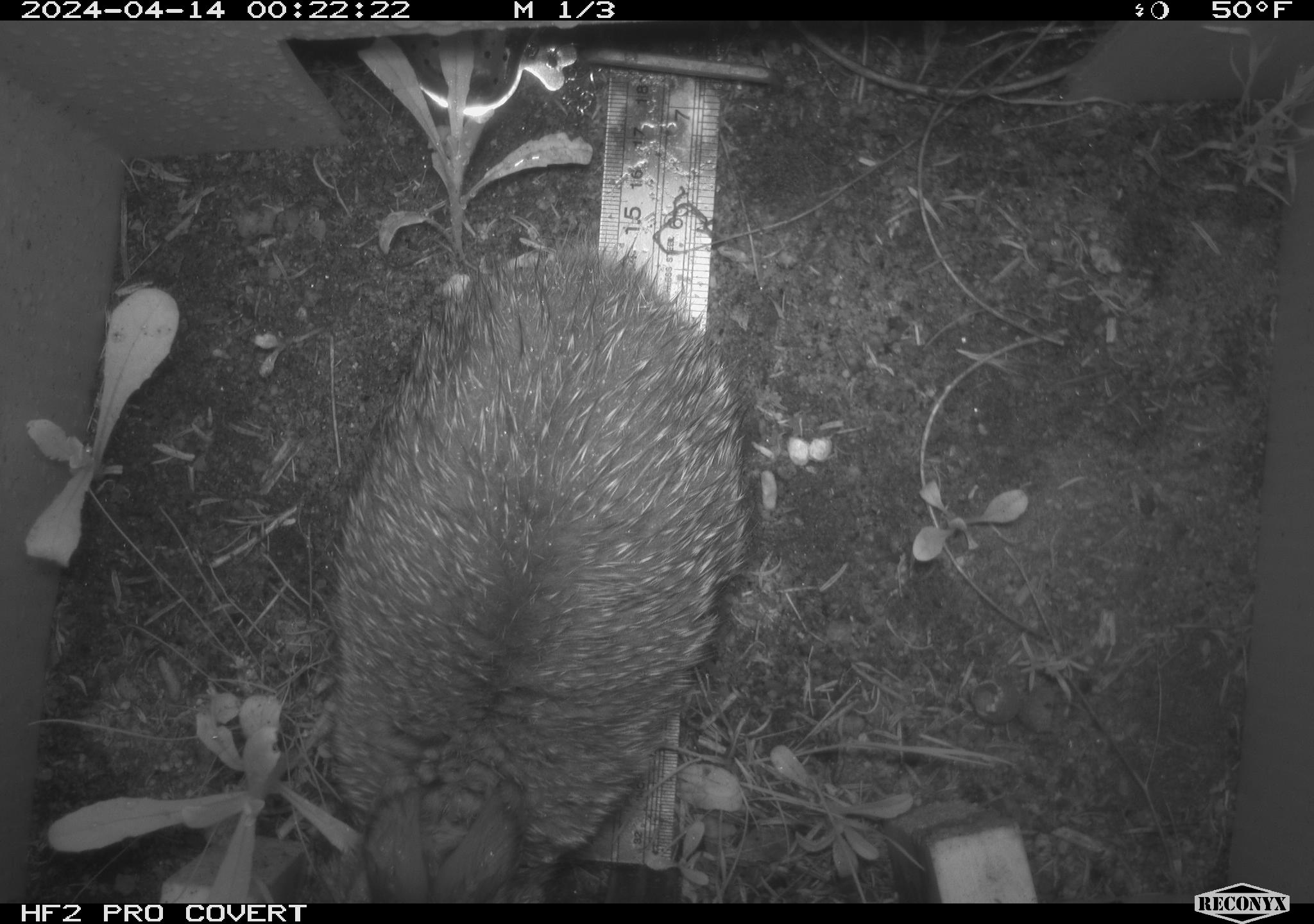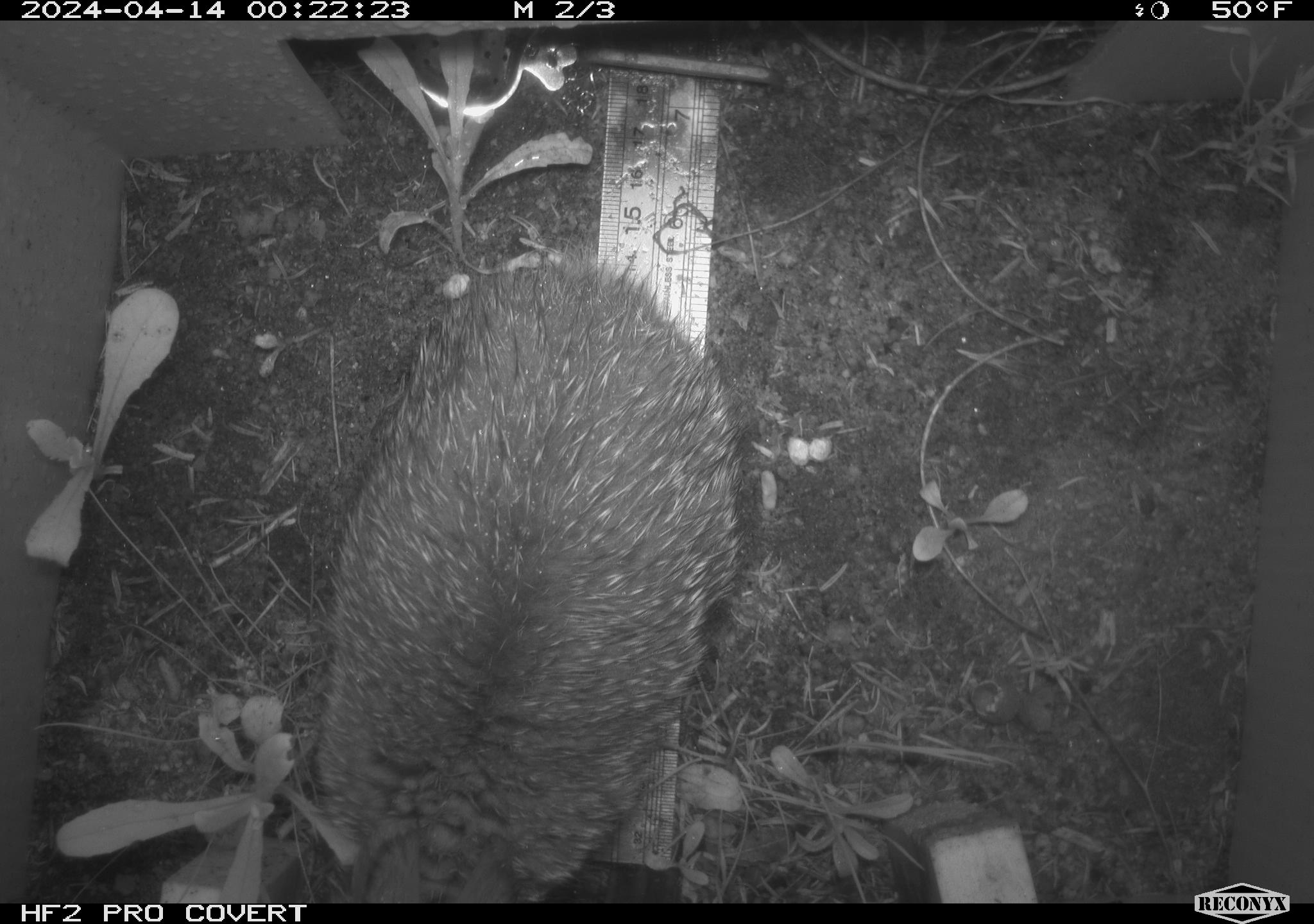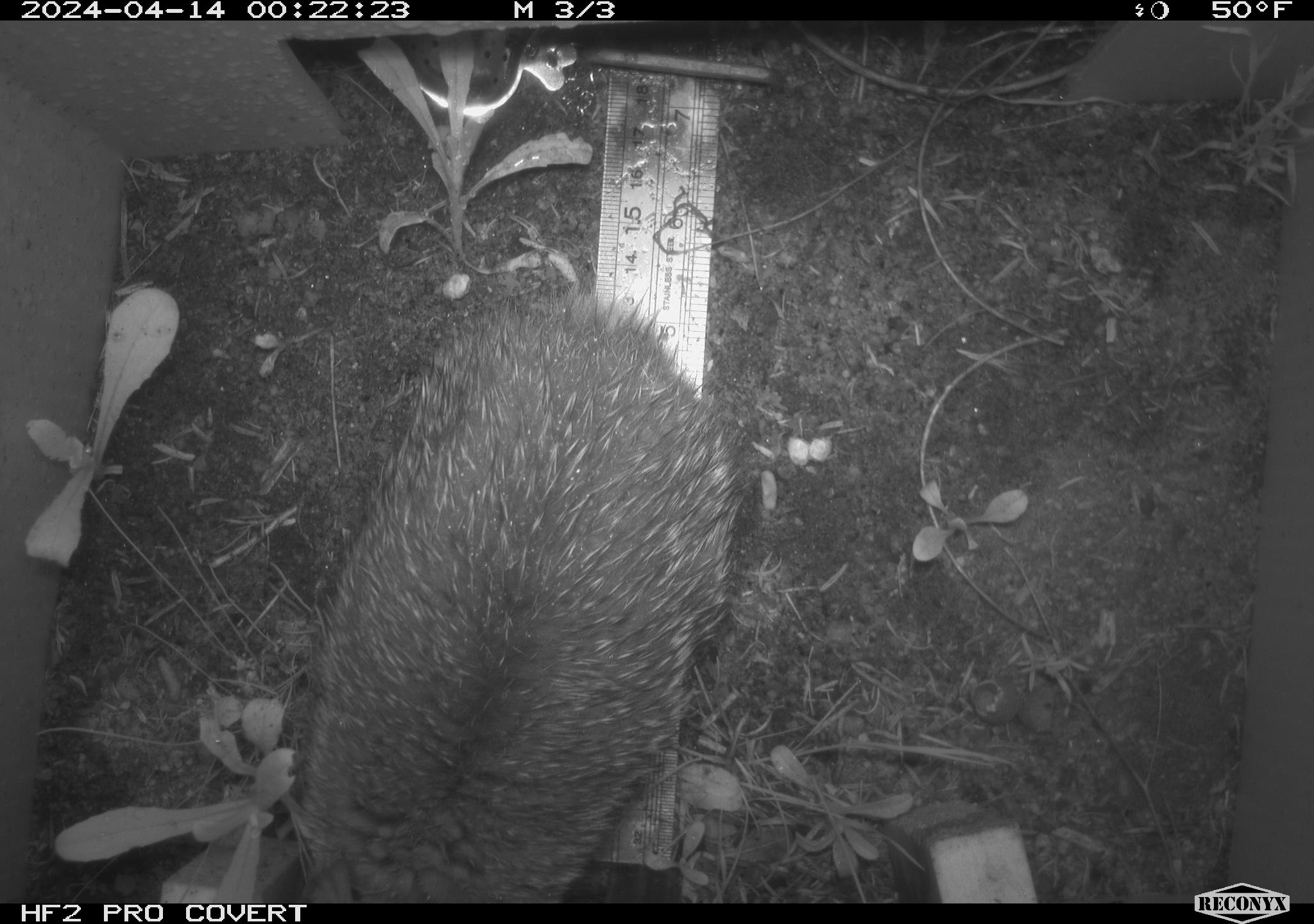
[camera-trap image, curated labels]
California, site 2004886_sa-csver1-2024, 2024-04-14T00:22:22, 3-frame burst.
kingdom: Animalia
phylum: Chordata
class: Mammalia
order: Lagomorpha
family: Leporidae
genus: Sylvilagus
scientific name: Sylvilagus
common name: cottontail rabbits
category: sylvilagus species